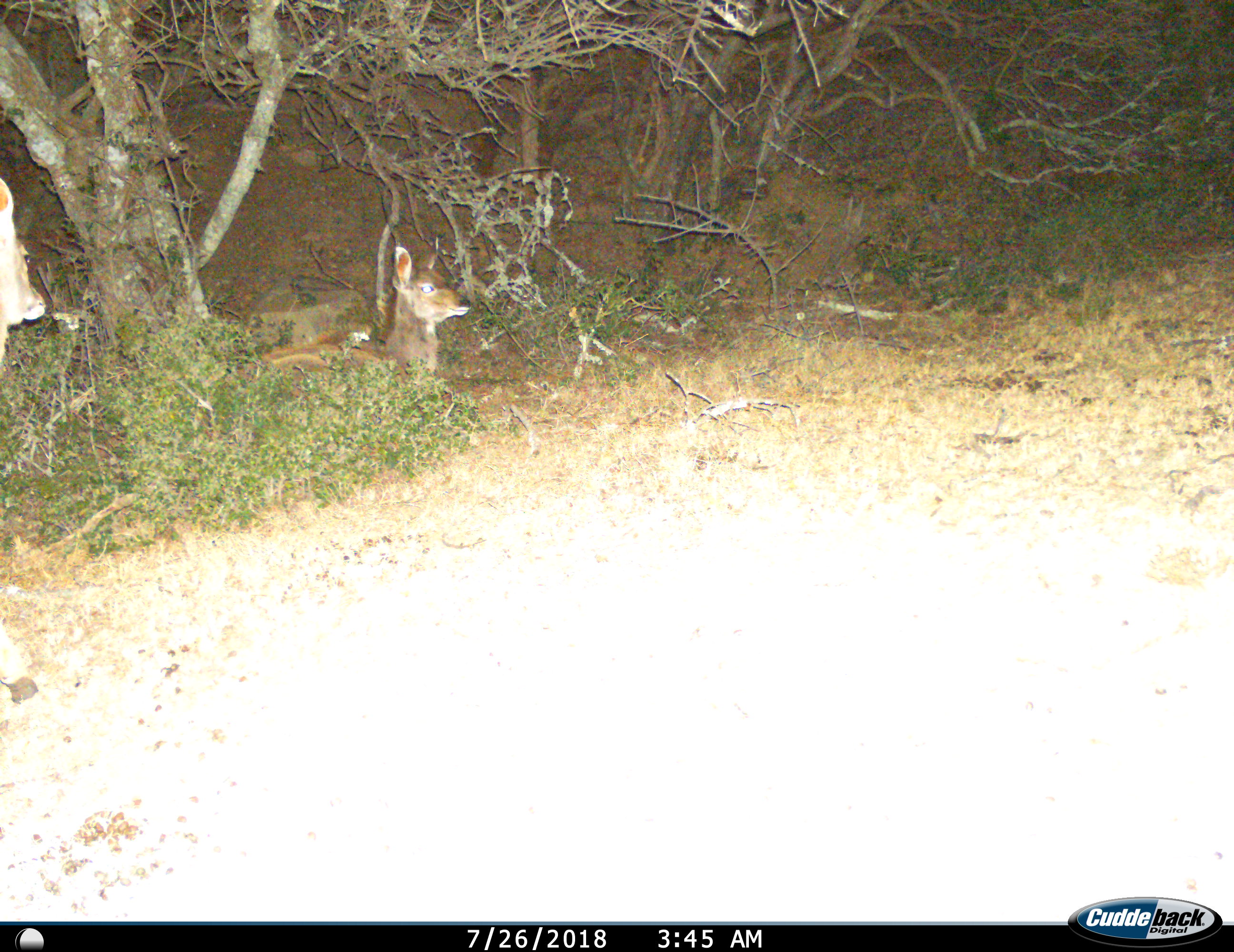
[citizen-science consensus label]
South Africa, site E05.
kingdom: Animalia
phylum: Chordata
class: Mammalia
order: Artiodactyla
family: Bovidae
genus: Tragelaphus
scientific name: Tragelaphus strepsiceros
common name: greater kudu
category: kudu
Kudu (greater kudu) (Tragelaphus strepsiceros), count 2. Behavior (volunteer vote fractions): standing 57%, resting 100%, moving 0%, interacting 0%. Young present (vote fraction): 29%. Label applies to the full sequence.